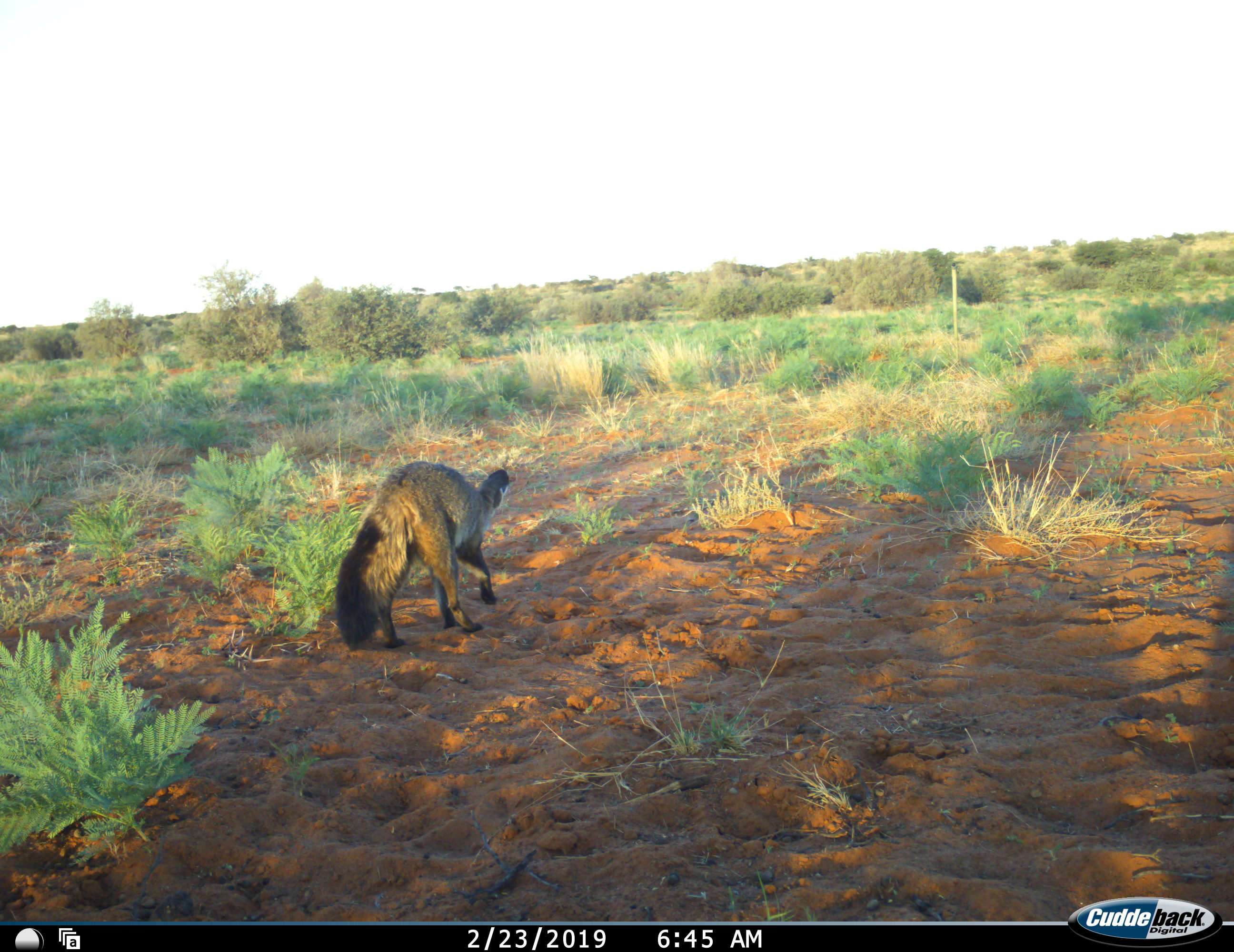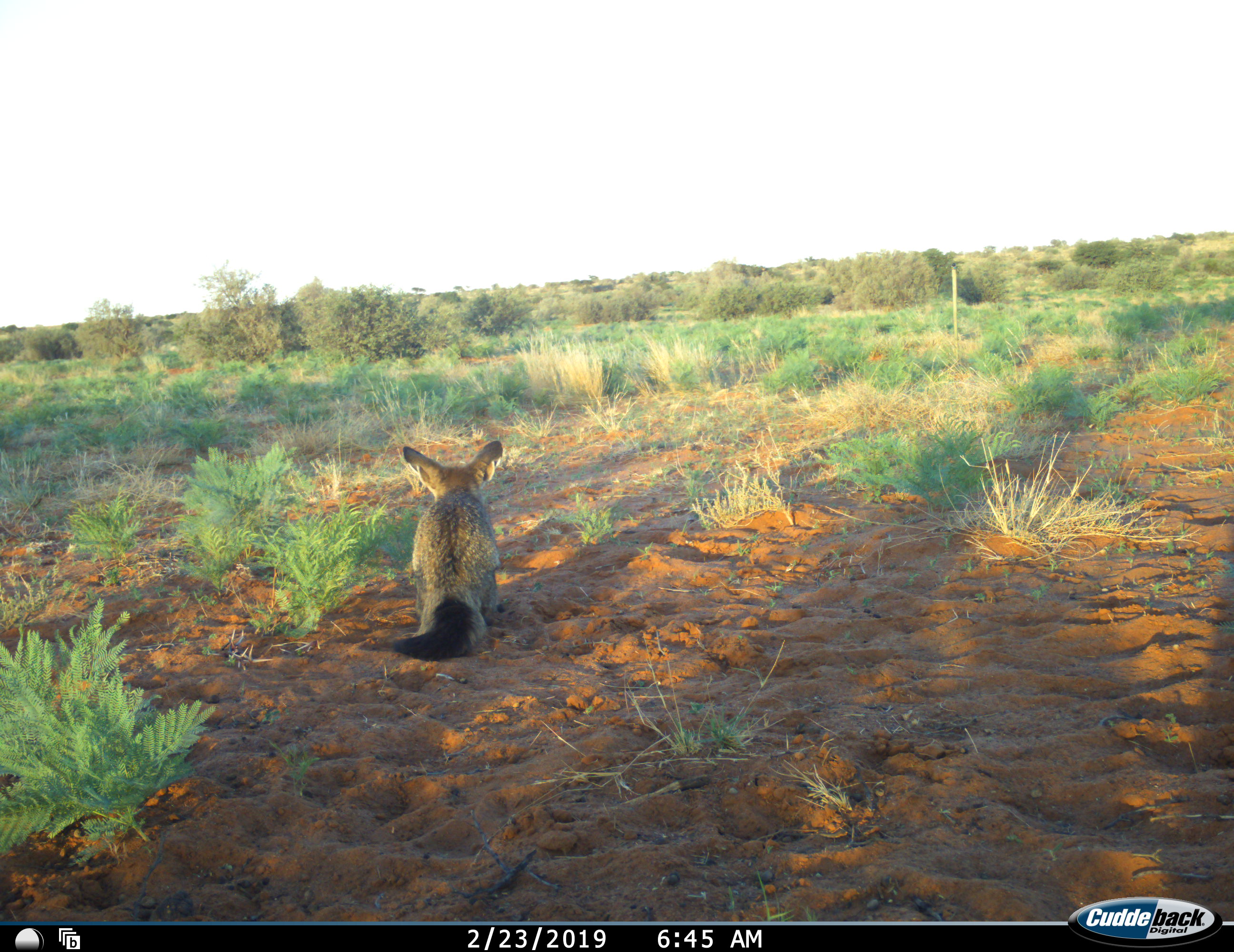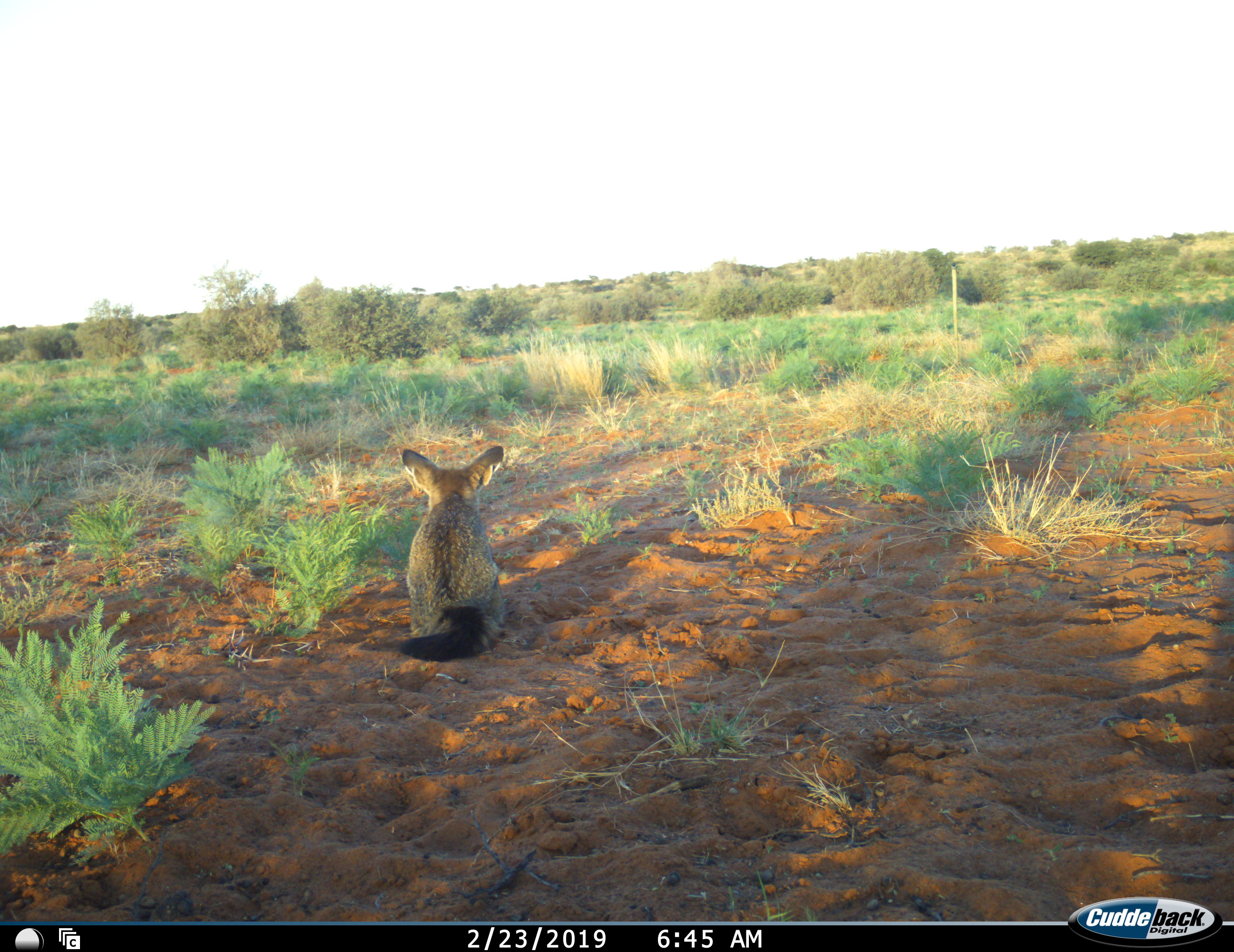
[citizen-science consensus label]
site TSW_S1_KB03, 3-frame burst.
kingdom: Animalia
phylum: Chordata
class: Mammalia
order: Carnivora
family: Canidae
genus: Otocyon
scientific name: Otocyon megalotis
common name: bat-eared fox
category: foxbateared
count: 1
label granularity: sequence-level